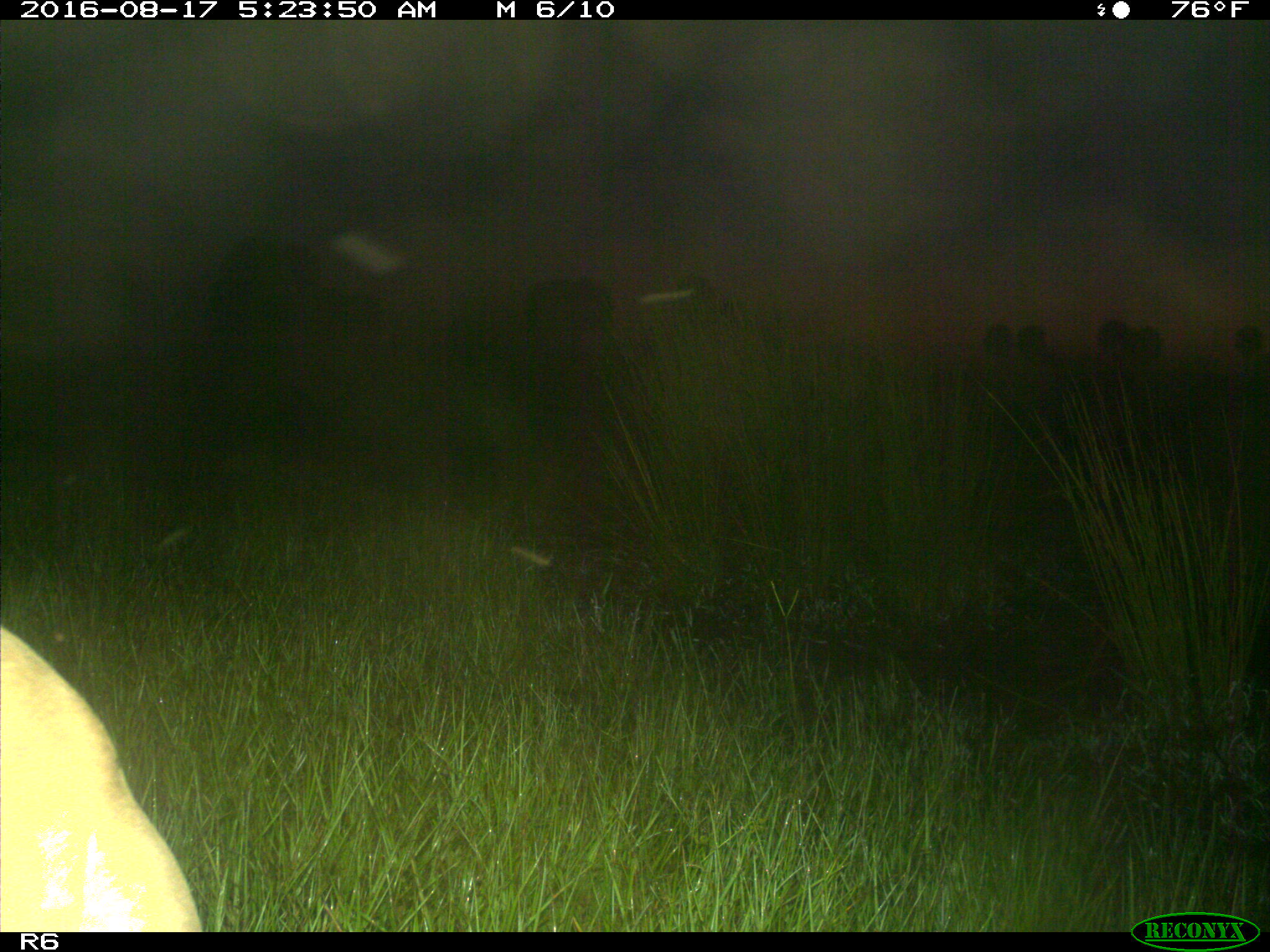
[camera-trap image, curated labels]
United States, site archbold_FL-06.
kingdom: Animalia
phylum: Chordata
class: Mammalia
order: Artiodactyla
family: Bovidae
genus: Bos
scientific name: Bos taurus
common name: domestic cow